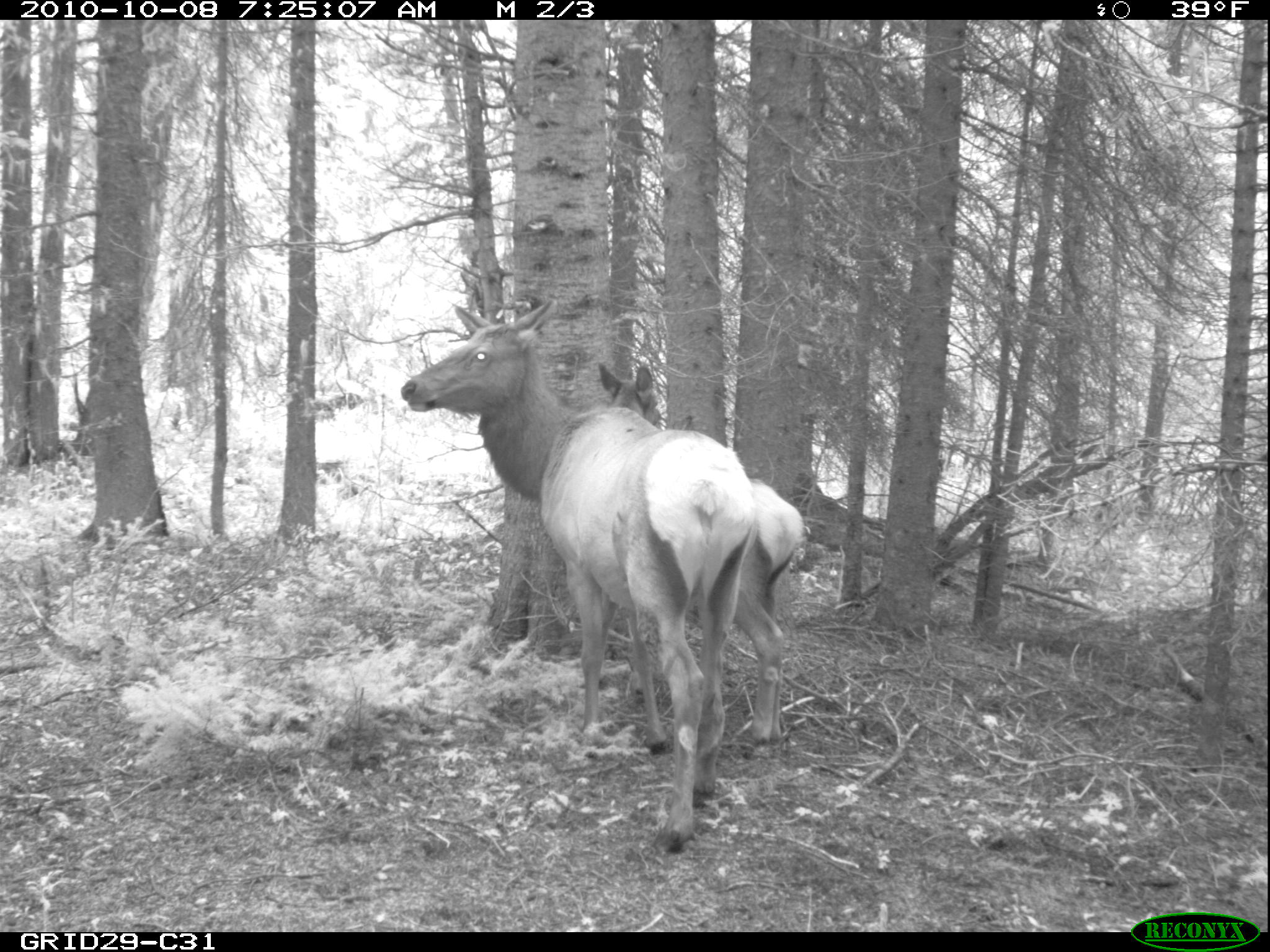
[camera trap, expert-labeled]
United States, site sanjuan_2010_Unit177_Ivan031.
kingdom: Animalia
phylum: Chordata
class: Mammalia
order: Artiodactyla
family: Cervidae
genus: Cervus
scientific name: Cervus elaphus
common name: red deer